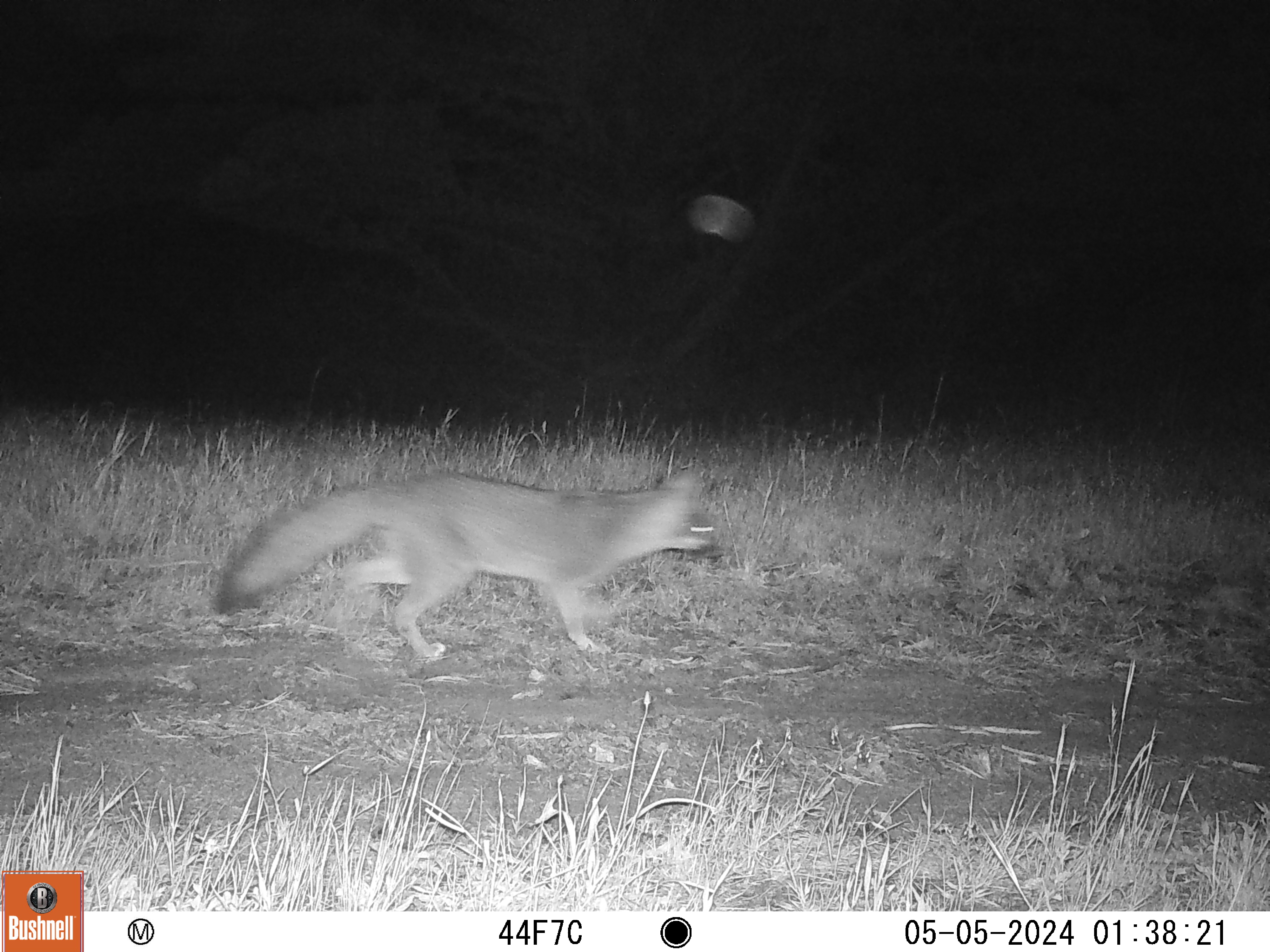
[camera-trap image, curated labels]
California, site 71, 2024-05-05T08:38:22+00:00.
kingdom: Animalia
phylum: Chordata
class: Mammalia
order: Carnivora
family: Canidae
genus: Urocyon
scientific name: Urocyon cinereoargenteus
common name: gray fox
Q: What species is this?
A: Gray fox (Urocyon cinereoargenteus).